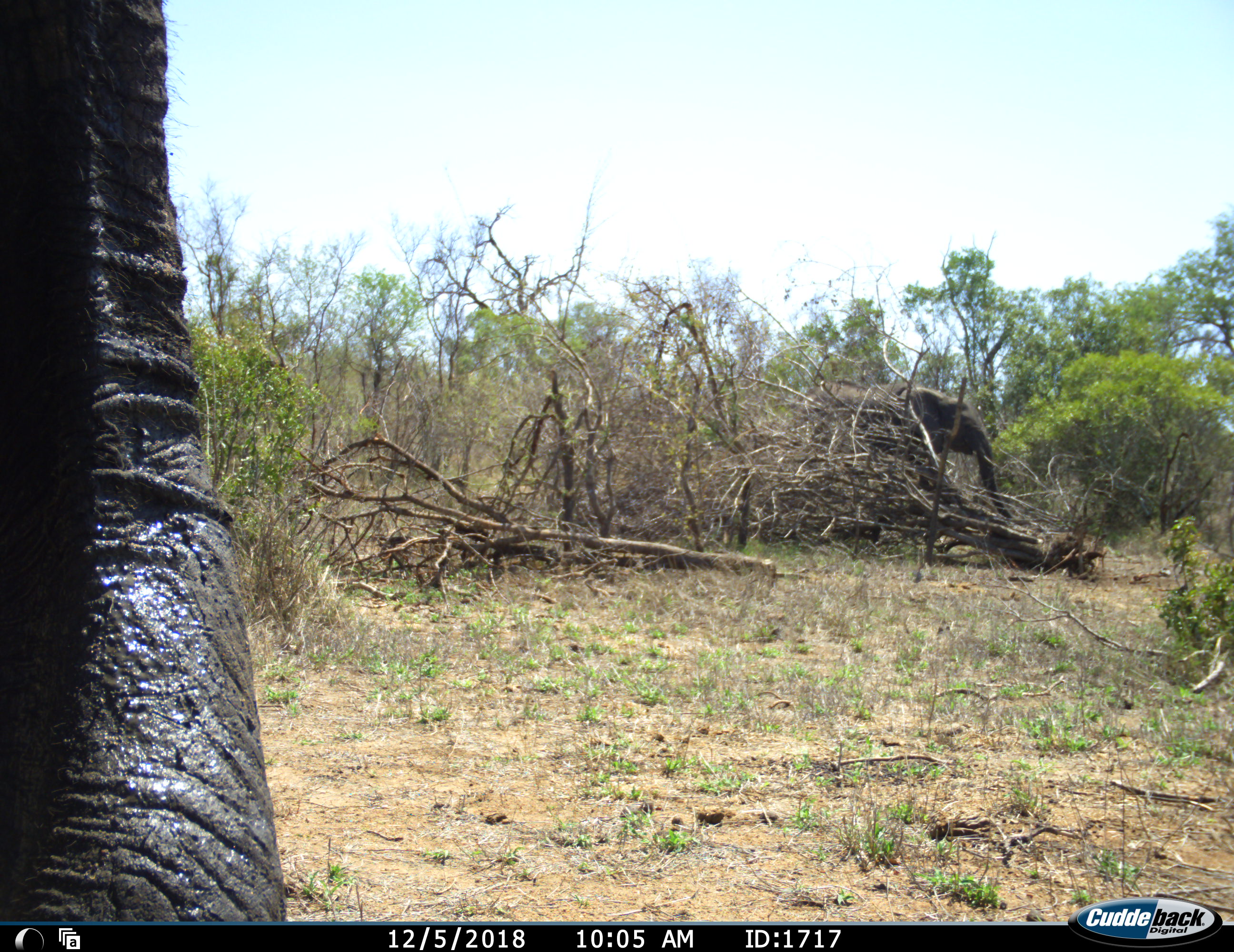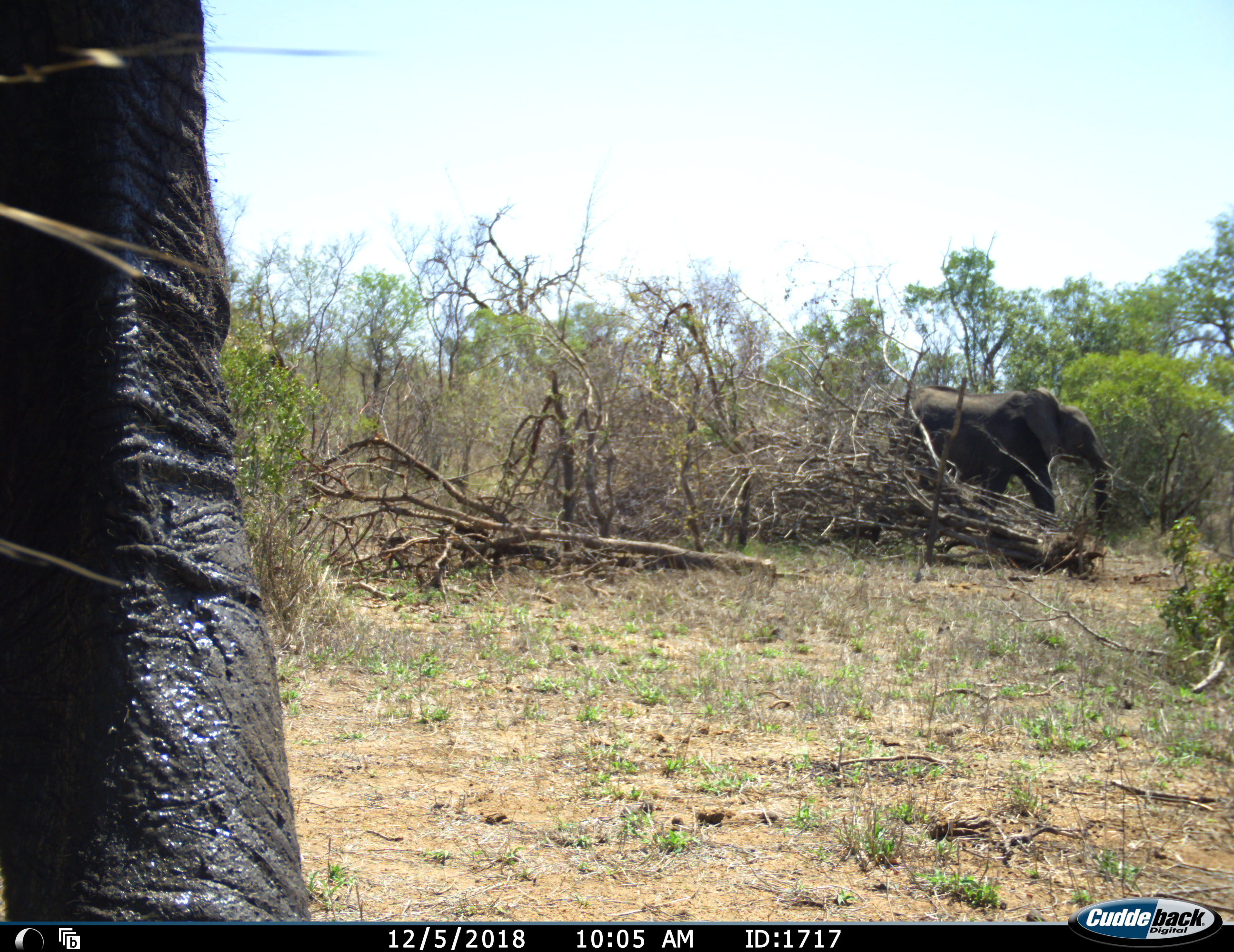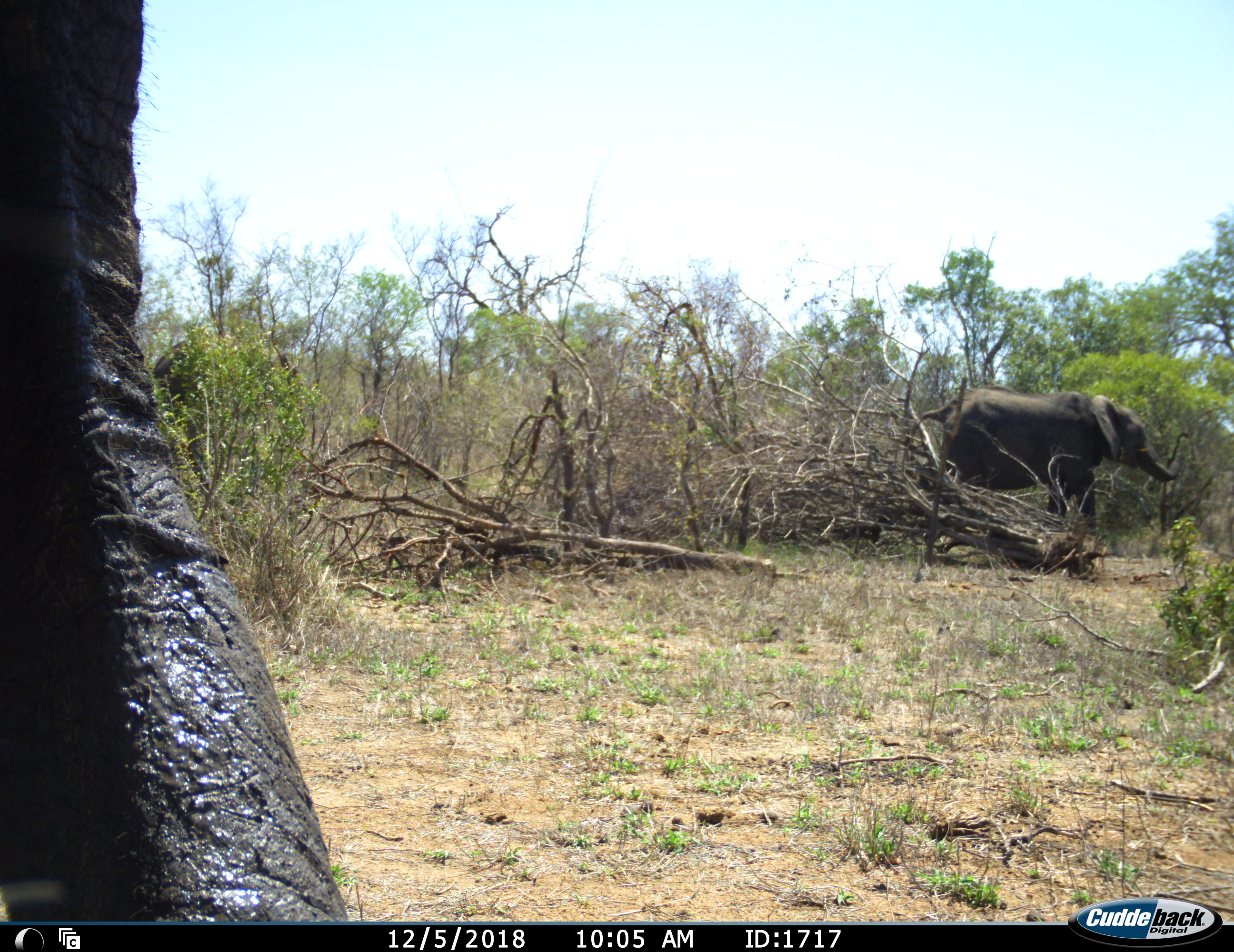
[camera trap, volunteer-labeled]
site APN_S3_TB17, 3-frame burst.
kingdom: Animalia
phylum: Chordata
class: Mammalia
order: Proboscidea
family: Elephantidae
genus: Loxodonta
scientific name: Loxodonta africana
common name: african bush elephant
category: elephant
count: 2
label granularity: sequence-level